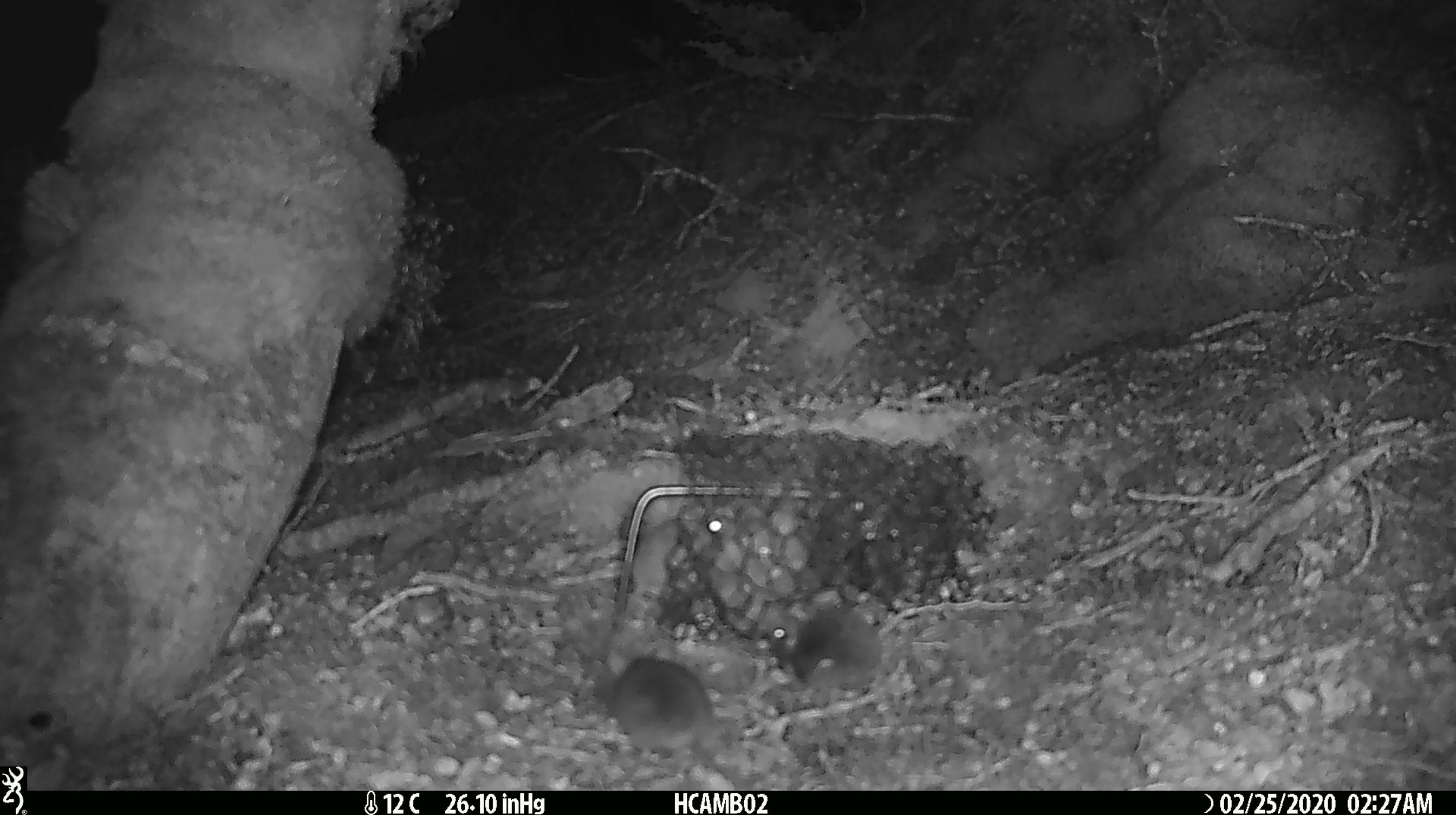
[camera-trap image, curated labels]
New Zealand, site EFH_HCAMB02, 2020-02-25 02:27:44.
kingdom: Animalia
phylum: Chordata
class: Mammalia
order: Rodentia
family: Muridae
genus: Mus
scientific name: Mus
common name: mouse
Mouse (Mus).